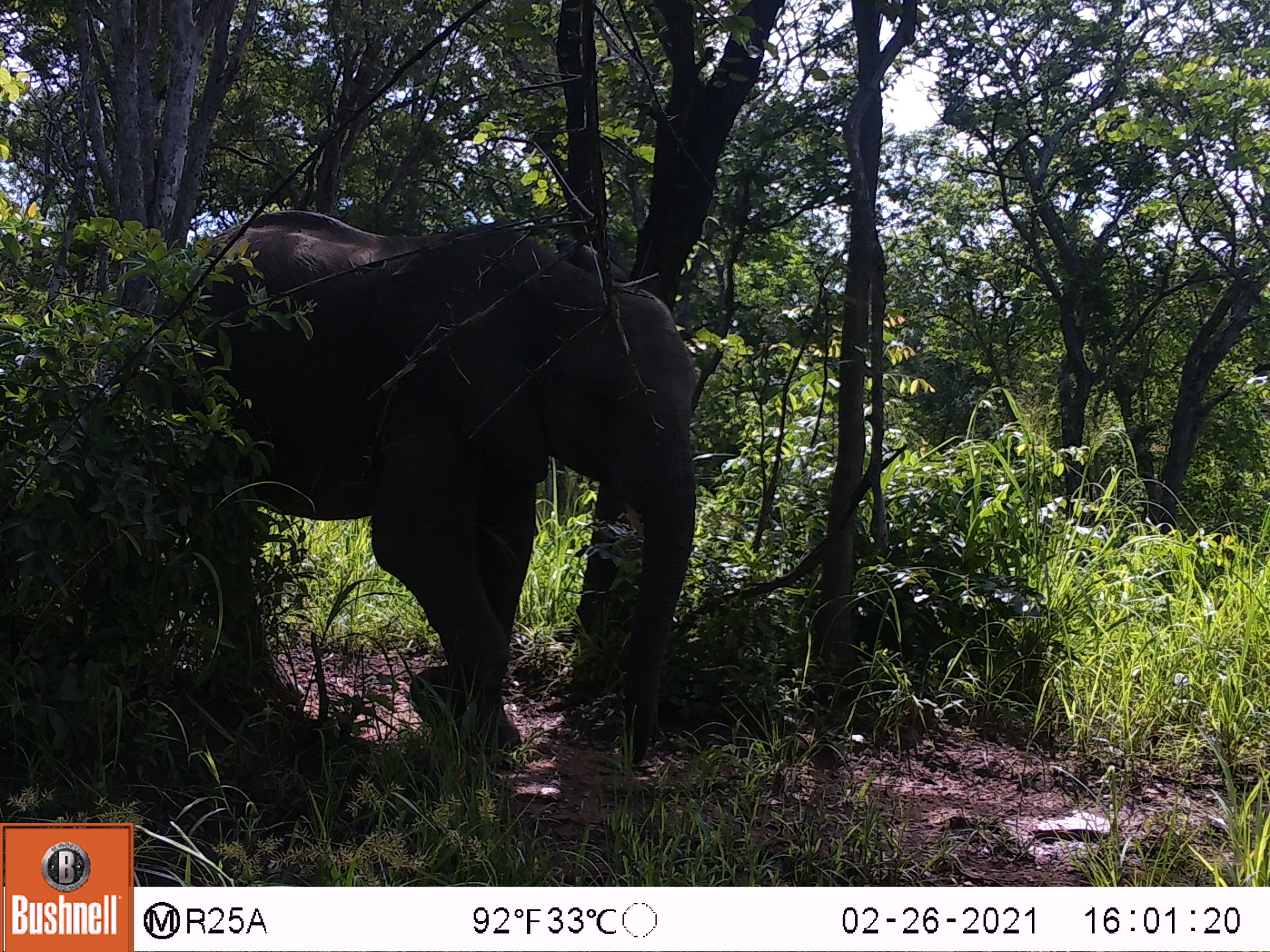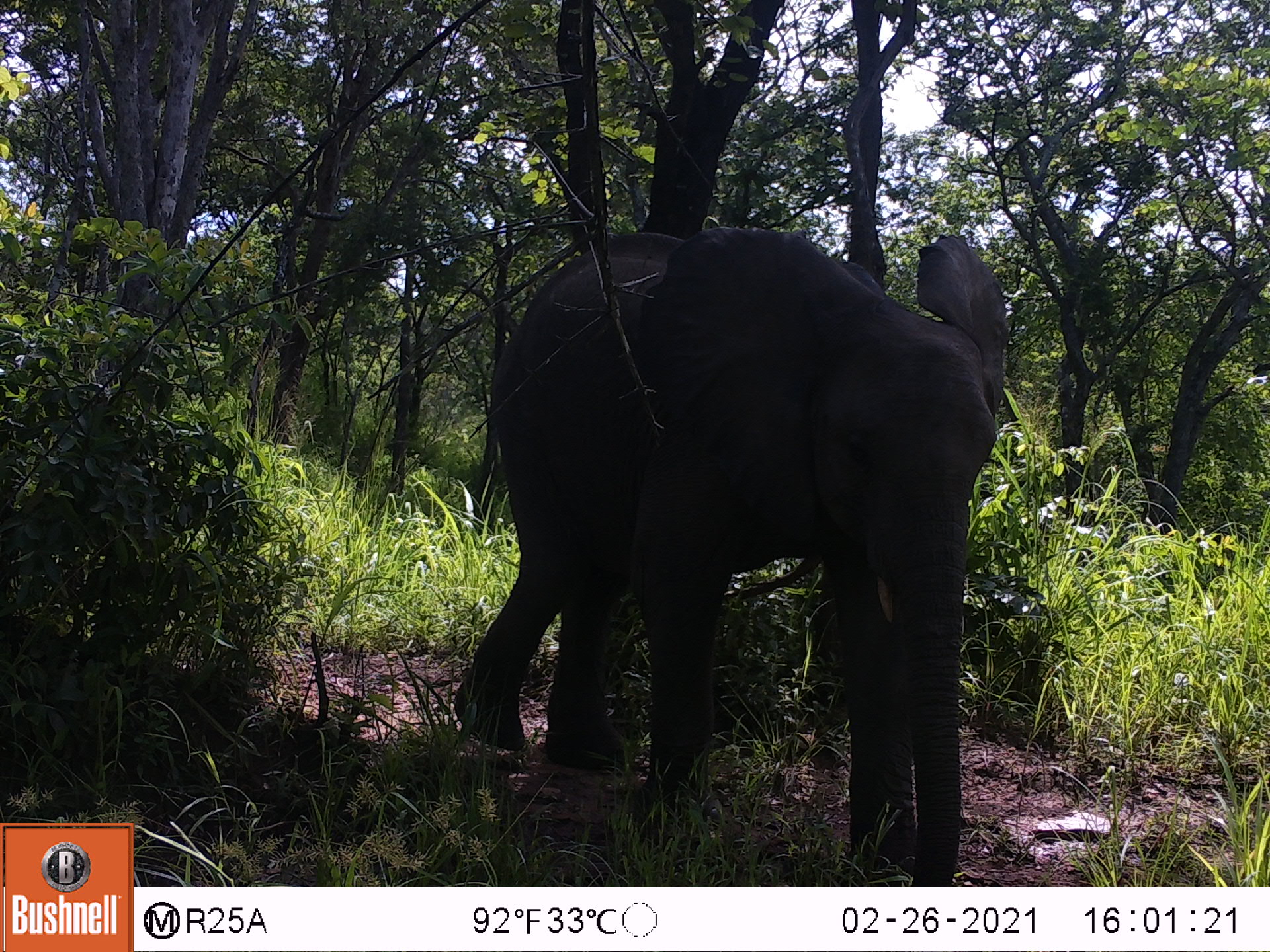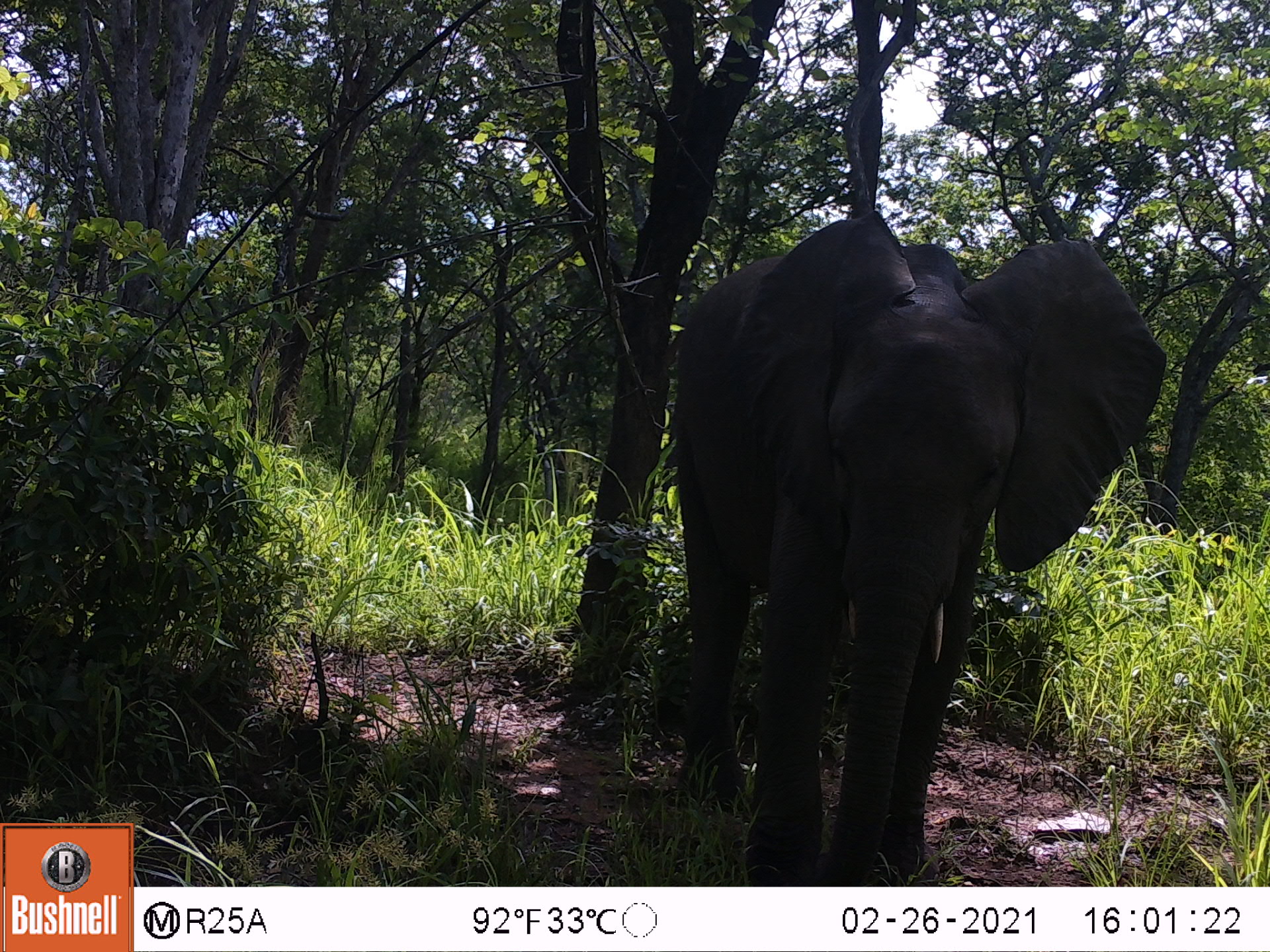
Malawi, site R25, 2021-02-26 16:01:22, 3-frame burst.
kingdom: Animalia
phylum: Chordata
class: Mammalia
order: Proboscidea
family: Elephantidae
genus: Loxodonta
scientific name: Loxodonta africana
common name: african savanna elephant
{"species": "african savanna elephant (Loxodonta africana)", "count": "1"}